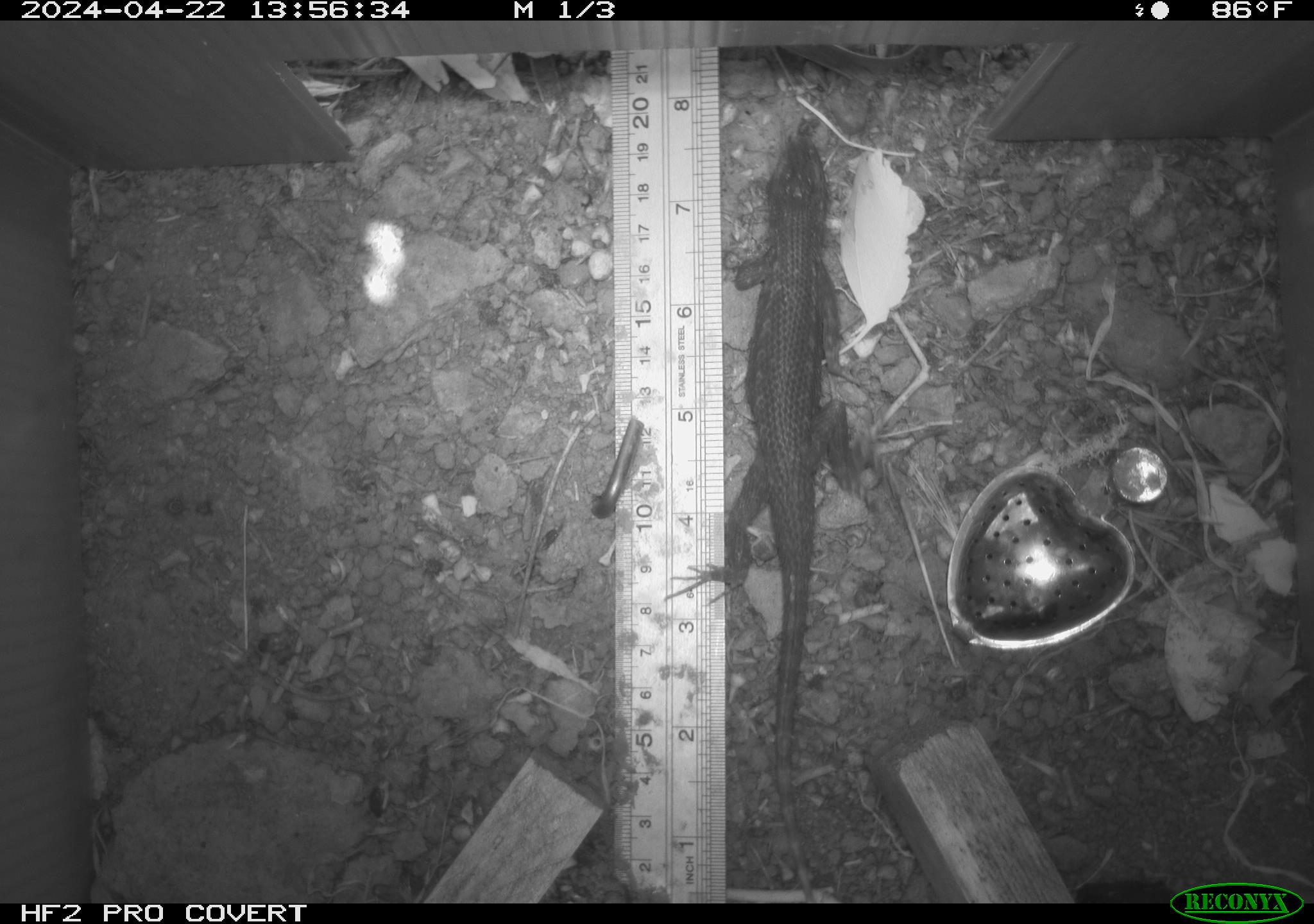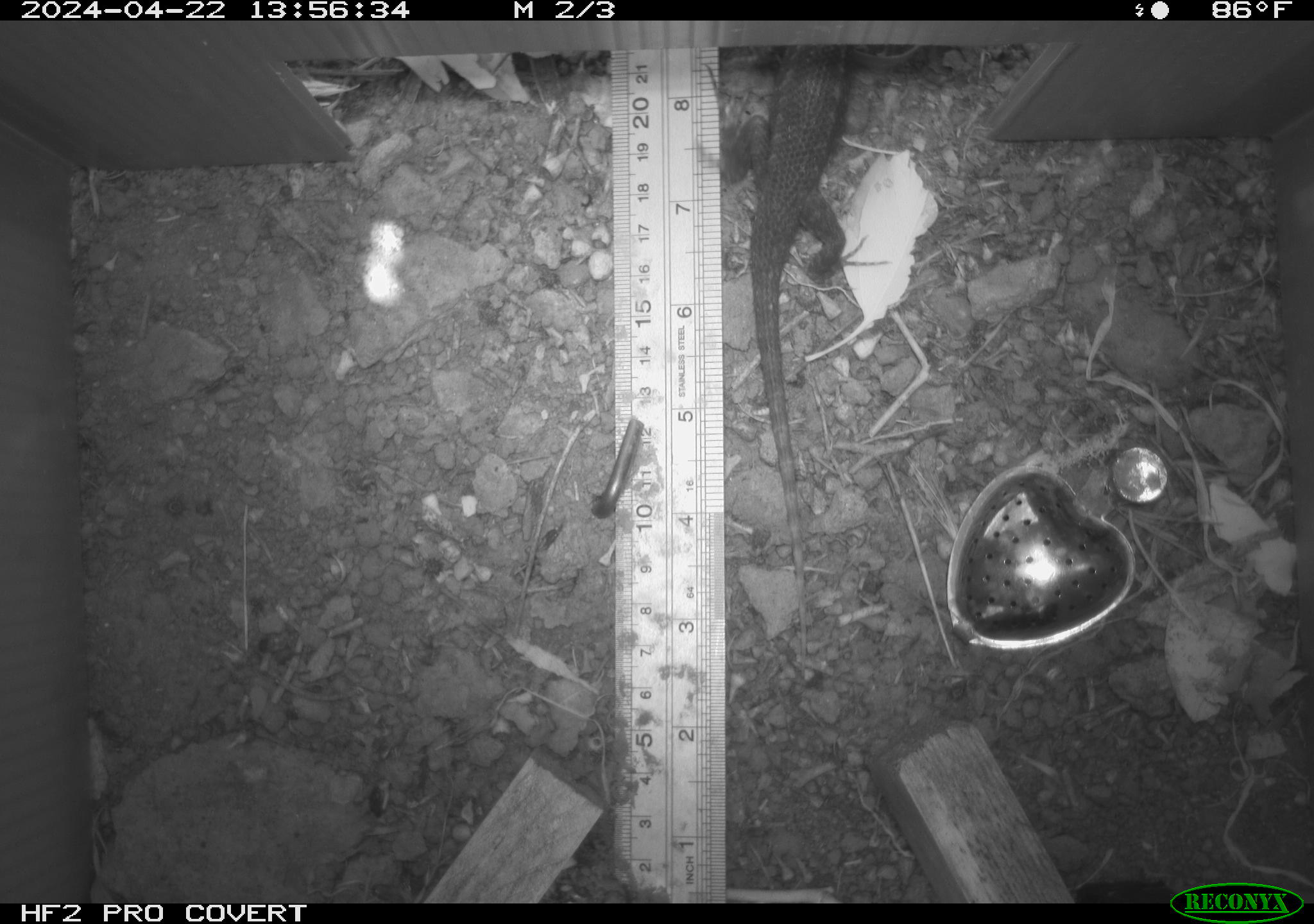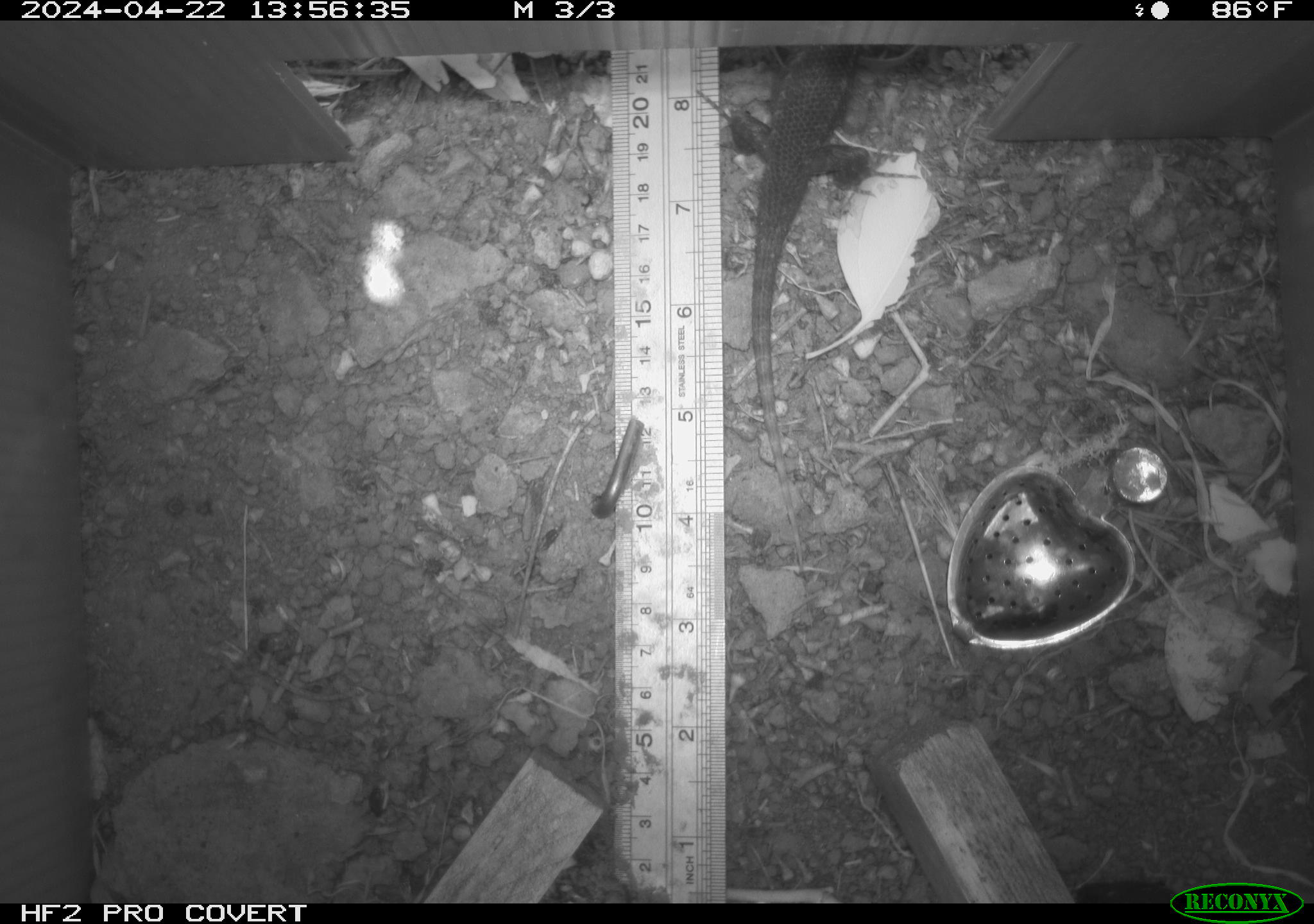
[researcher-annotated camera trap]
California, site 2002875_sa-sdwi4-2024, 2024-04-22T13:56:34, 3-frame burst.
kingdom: Animalia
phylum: Chordata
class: Reptilia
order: Squamata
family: Phrynosomatidae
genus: Sceloporus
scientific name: Sceloporus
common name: spiny lizards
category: sceloporus species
Sceloporus species (spiny lizards) (Sceloporus).